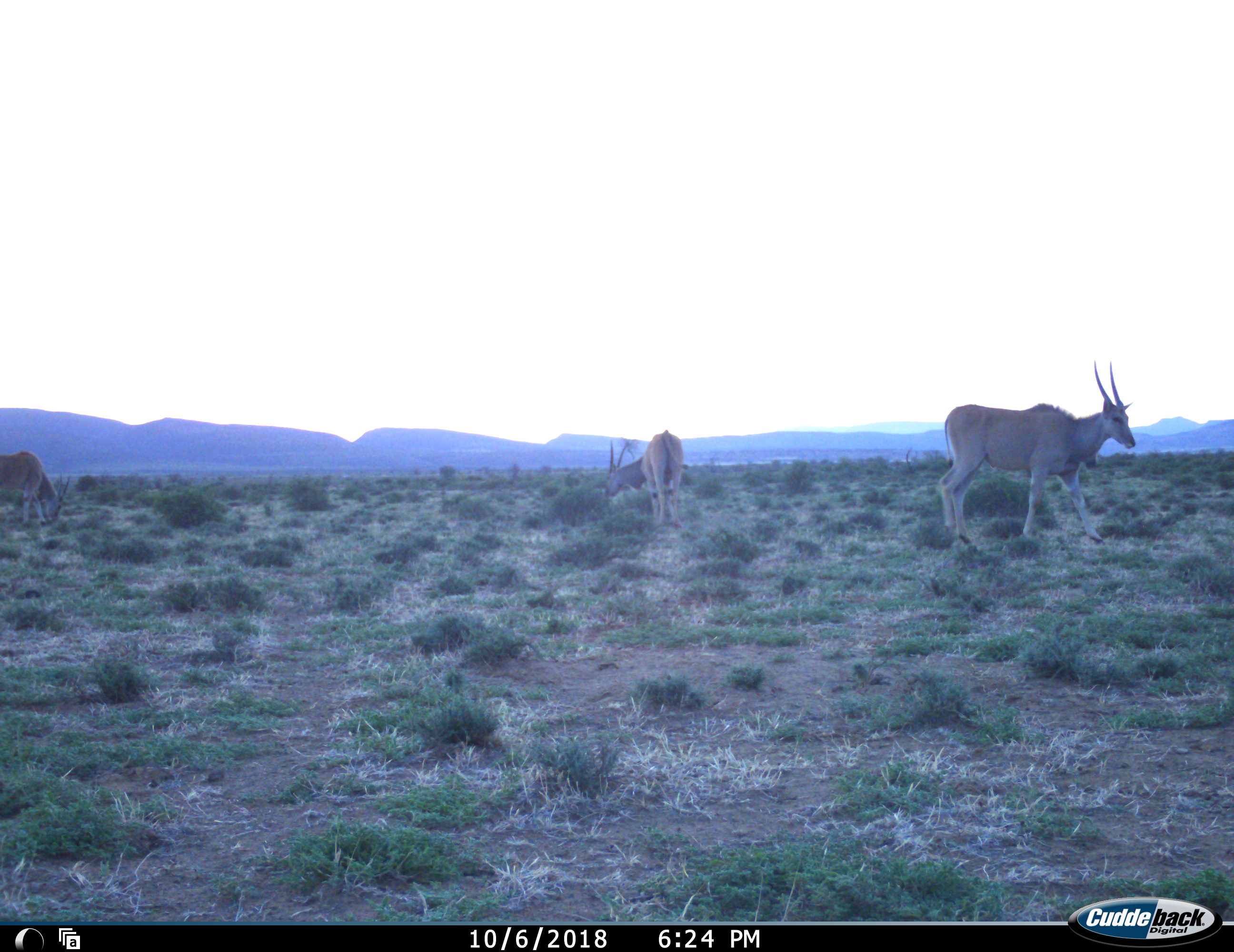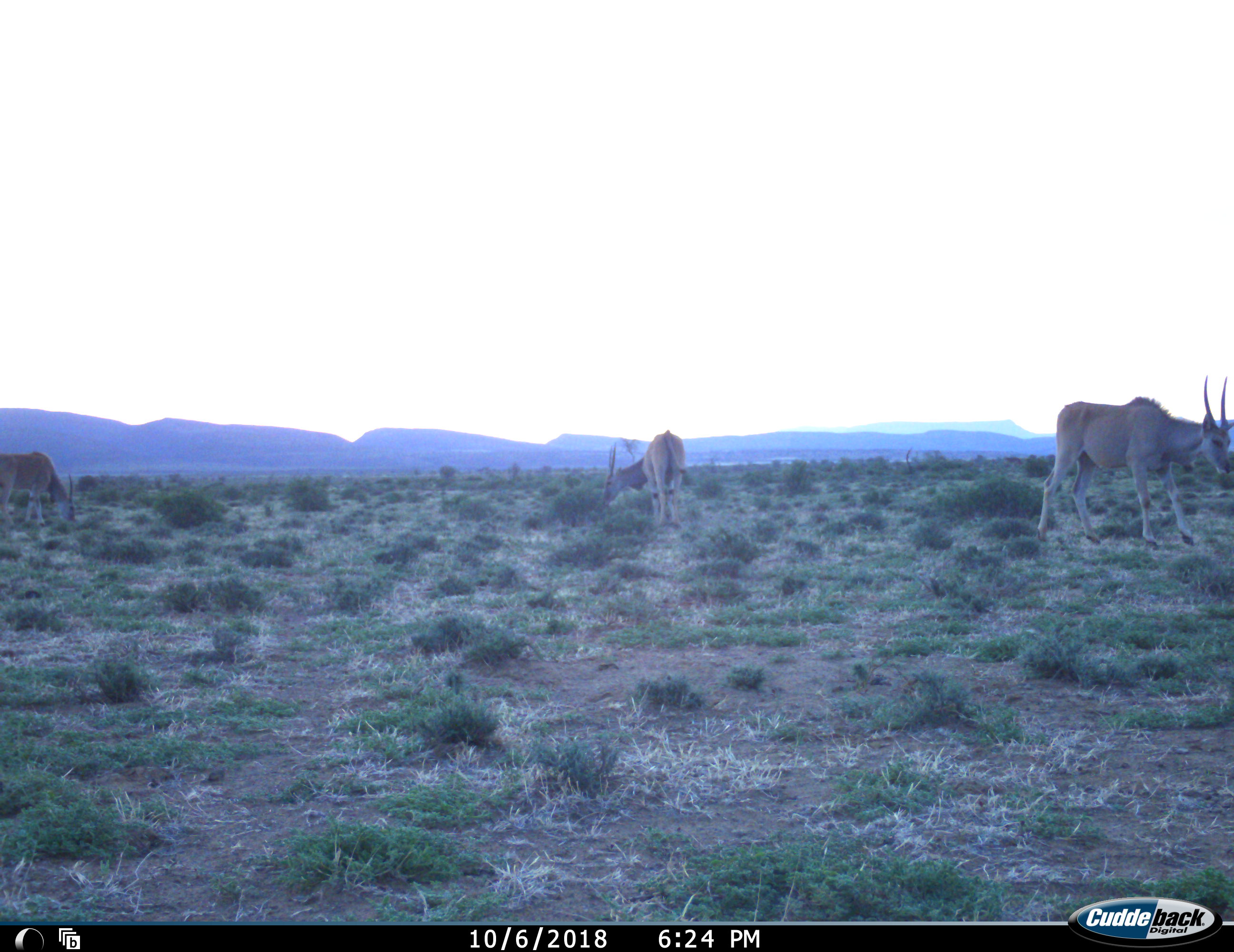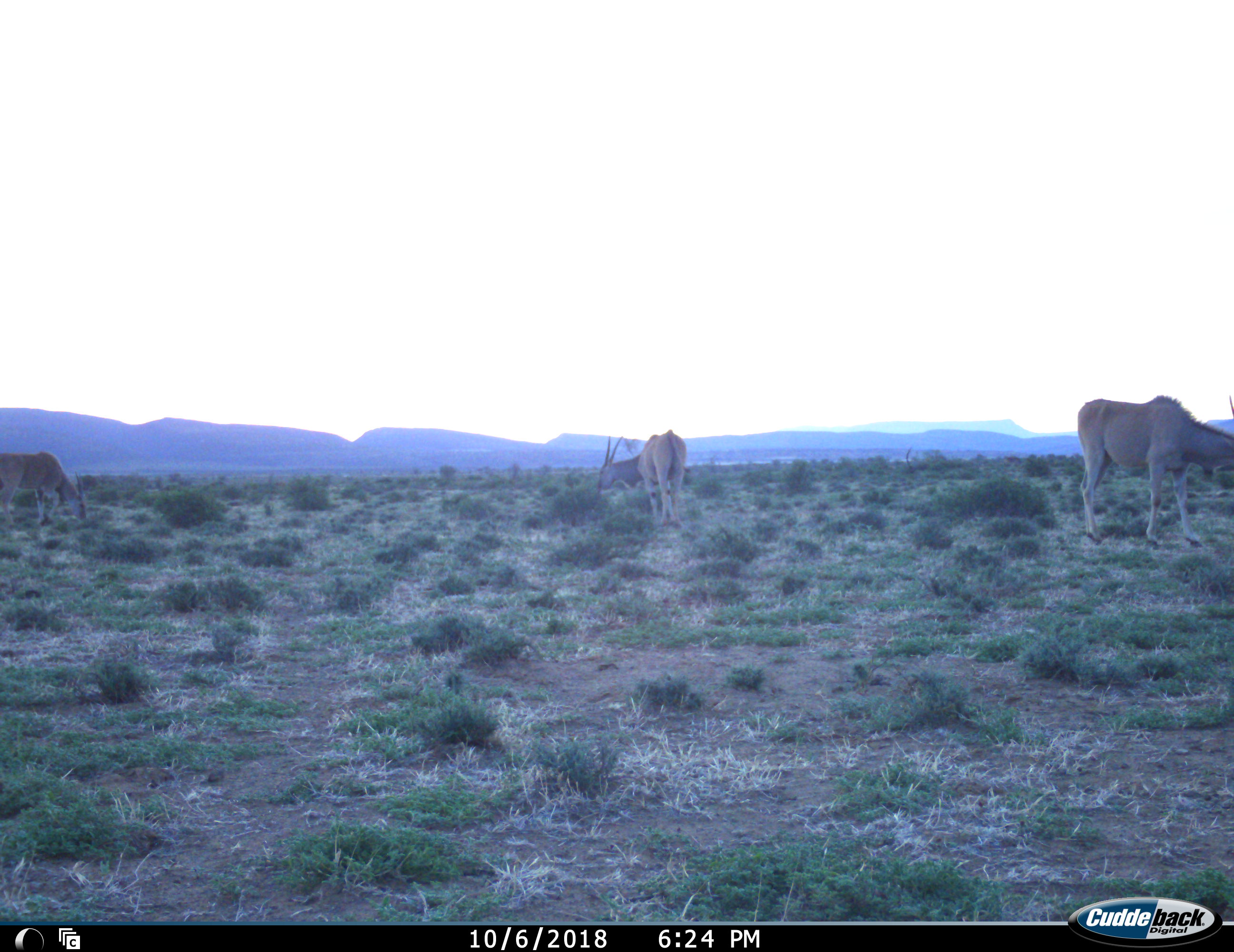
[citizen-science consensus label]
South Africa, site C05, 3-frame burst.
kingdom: Animalia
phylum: Chordata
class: Mammalia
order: Artiodactyla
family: Bovidae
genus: Tragelaphus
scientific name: Tragelaphus oryx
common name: eland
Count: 3.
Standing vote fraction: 44%.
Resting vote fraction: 0%.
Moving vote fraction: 44%.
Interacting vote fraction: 0%.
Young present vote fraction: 0%.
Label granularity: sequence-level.